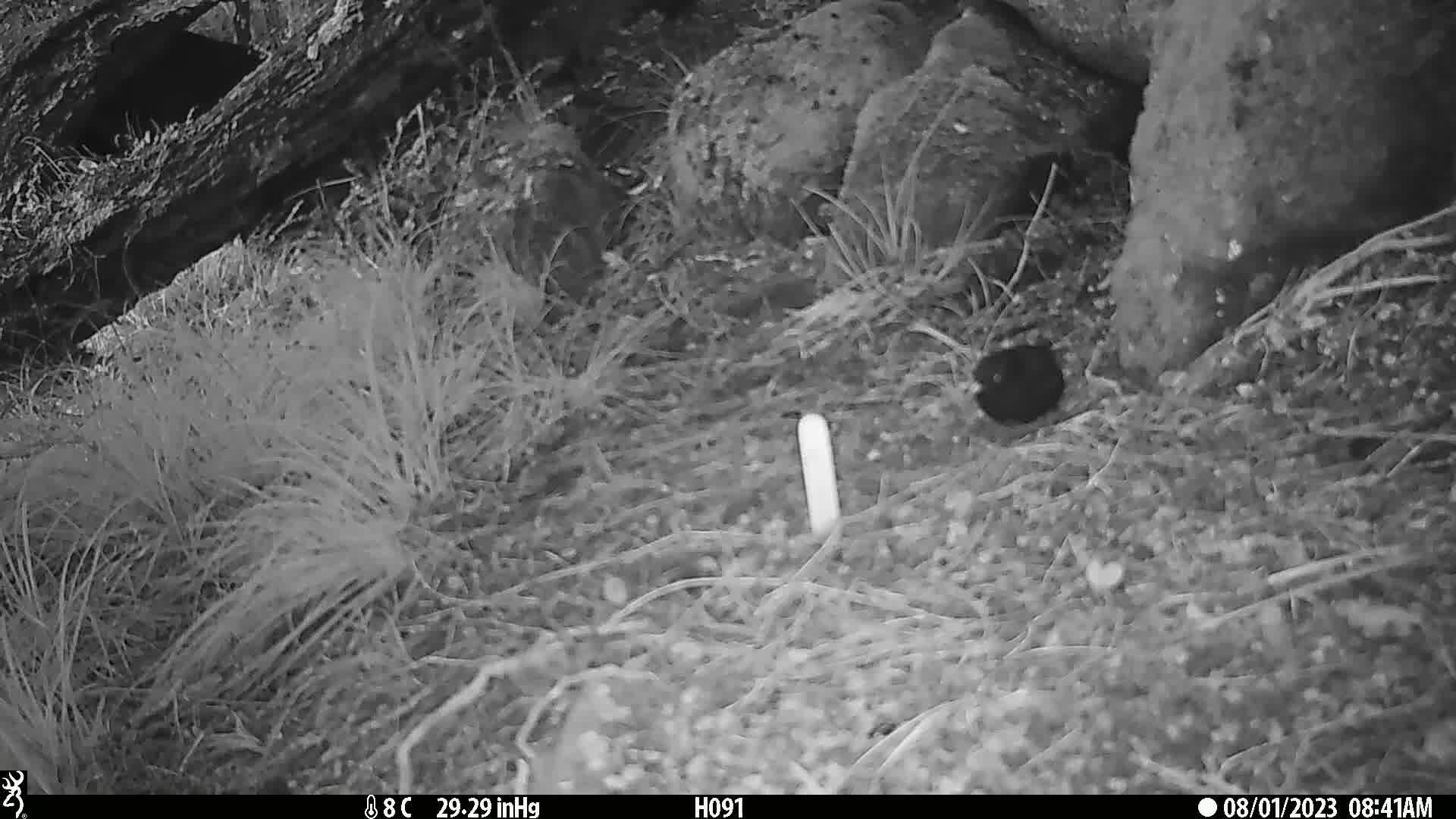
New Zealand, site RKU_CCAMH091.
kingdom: Animalia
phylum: Chordata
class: Aves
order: Passeriformes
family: Turdidae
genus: Turdus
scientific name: Turdus merula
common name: eurasian blackbird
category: blackbird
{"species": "blackbird (eurasian blackbird) (Turdus merula)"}